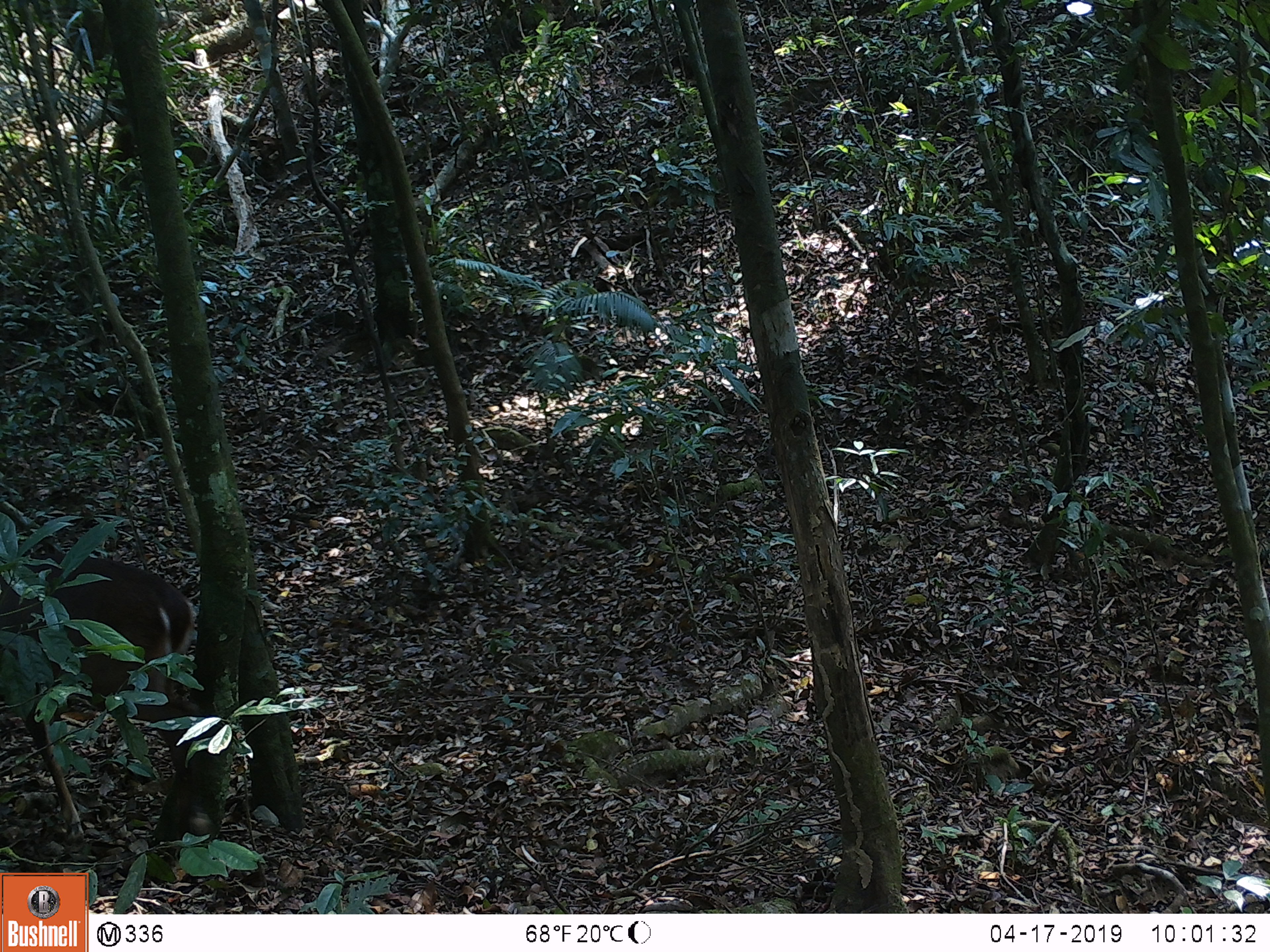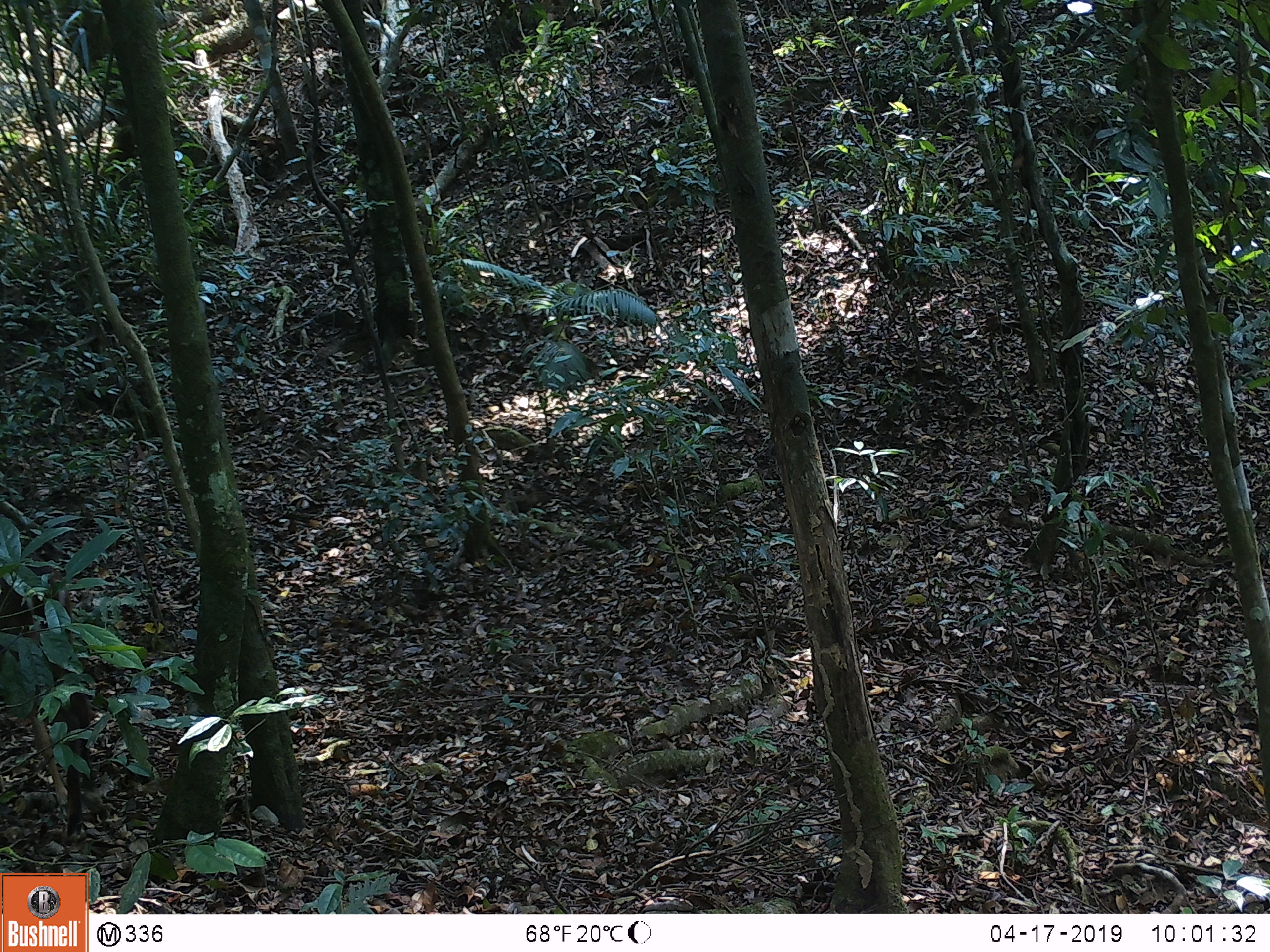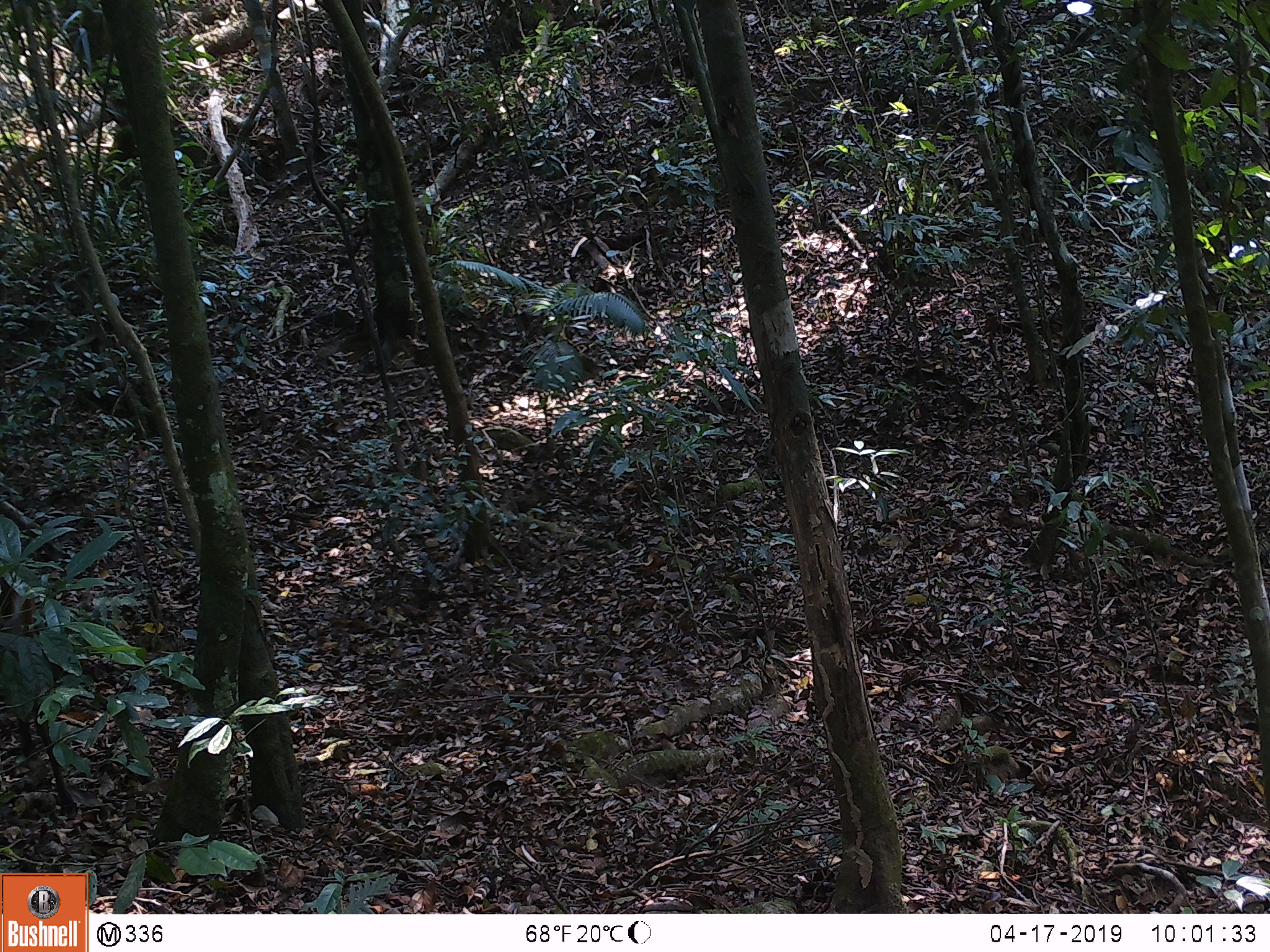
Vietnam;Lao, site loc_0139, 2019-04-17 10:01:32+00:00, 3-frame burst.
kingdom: Animalia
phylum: Chordata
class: Mammalia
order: Artiodactyla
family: Cervidae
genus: Muntiacus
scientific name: Muntiacus vuquangensis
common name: large-antlered muntjac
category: large antlered muntjac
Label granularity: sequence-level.